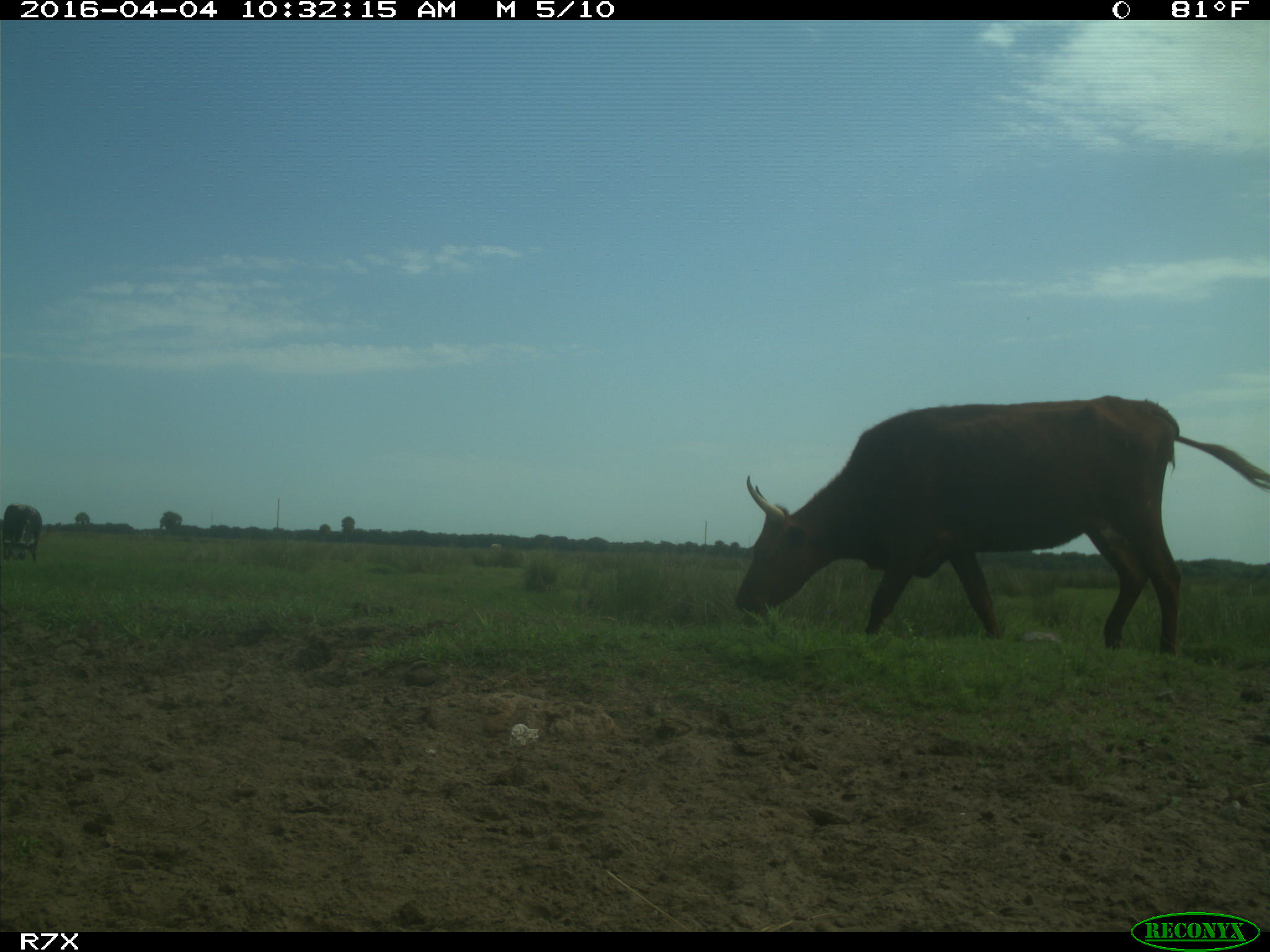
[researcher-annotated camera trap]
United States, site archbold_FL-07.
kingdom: Animalia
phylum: Chordata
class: Mammalia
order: Artiodactyla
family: Bovidae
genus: Bos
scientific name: Bos taurus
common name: domestic cow